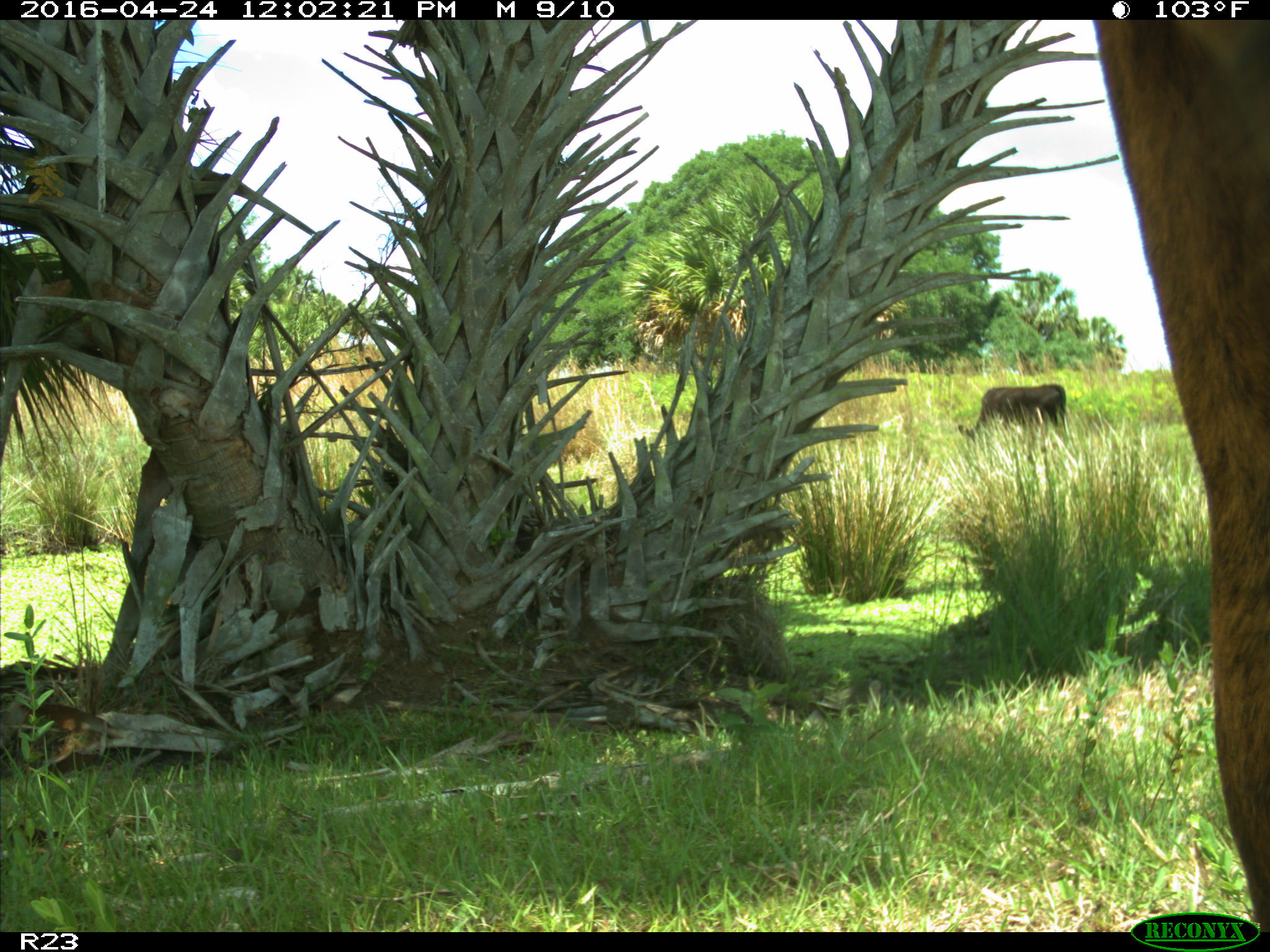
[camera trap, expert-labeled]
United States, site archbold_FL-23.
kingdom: Animalia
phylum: Chordata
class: Mammalia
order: Artiodactyla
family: Bovidae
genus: Bos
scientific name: Bos taurus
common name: domestic cow